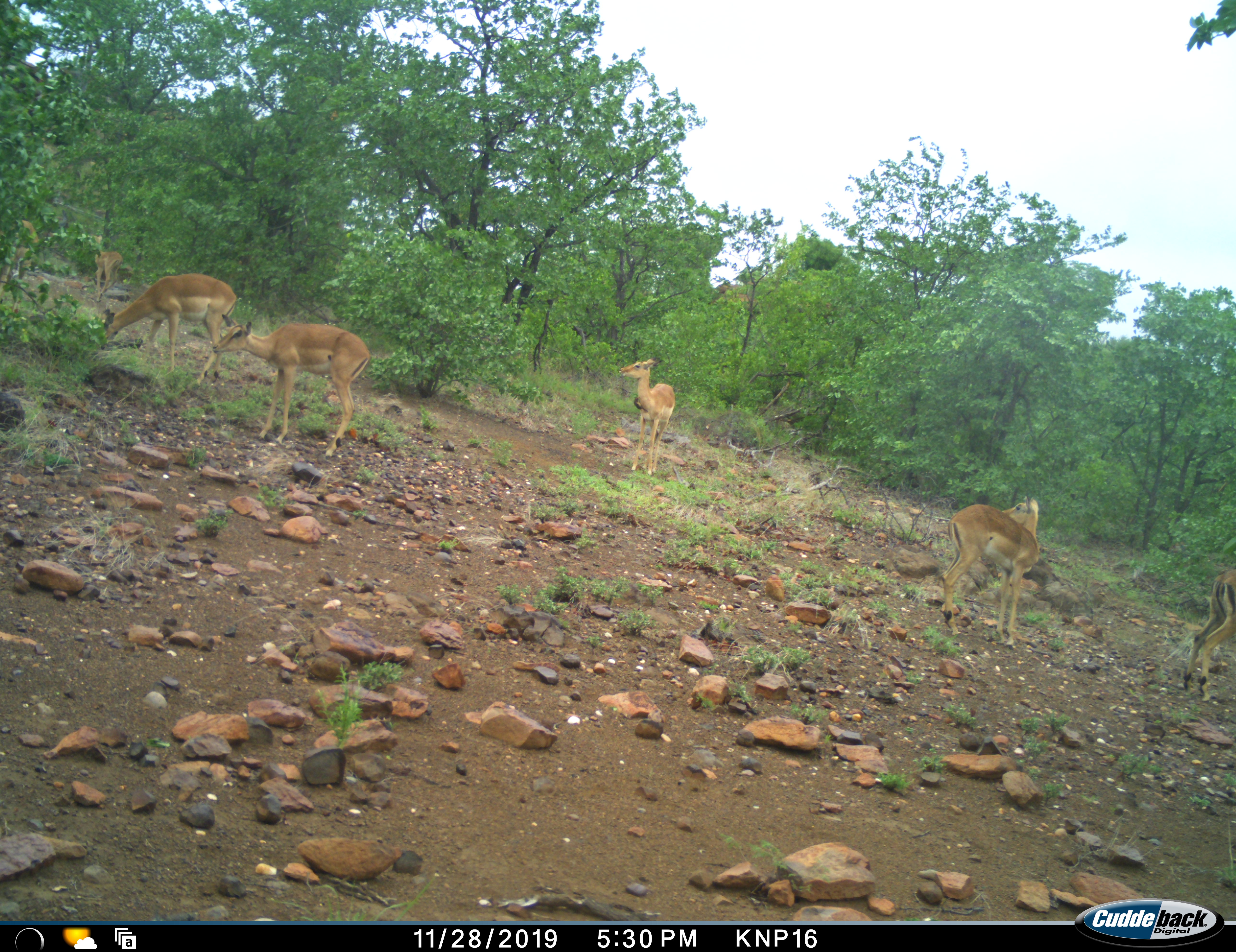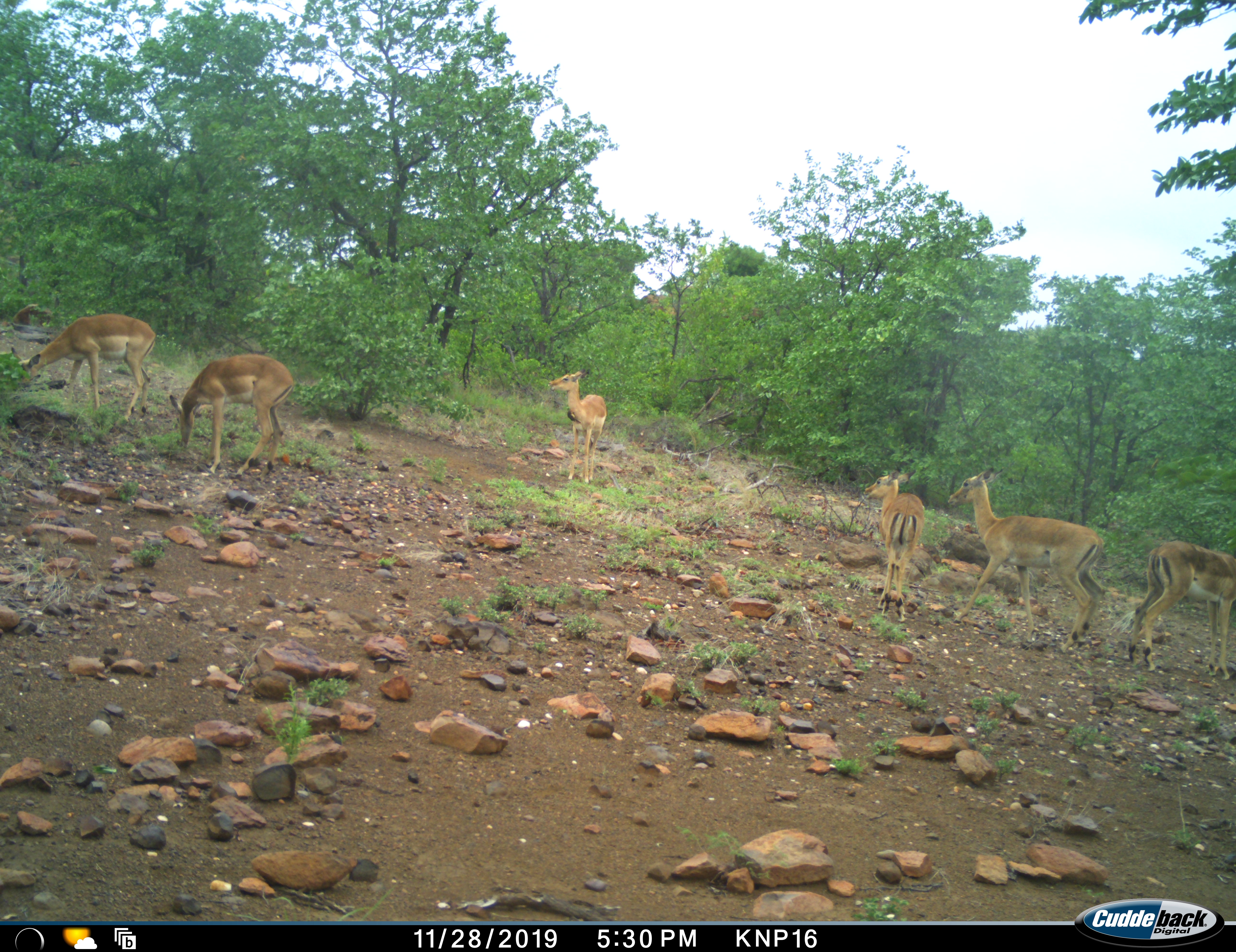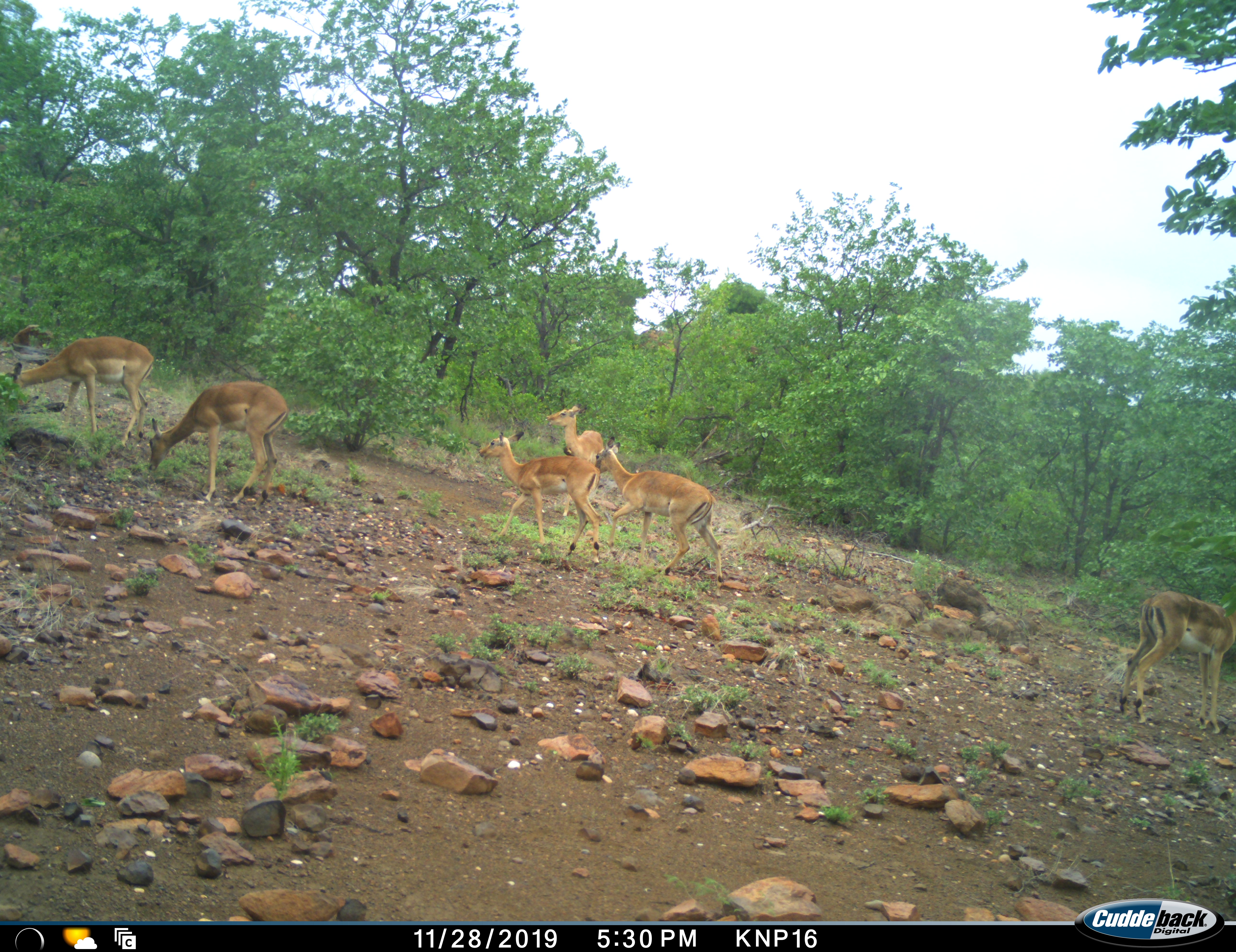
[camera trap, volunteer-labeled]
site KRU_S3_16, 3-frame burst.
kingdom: Animalia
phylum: Chordata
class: Mammalia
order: Artiodactyla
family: Bovidae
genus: Aepyceros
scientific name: Aepyceros melampus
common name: impala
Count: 6.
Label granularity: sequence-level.